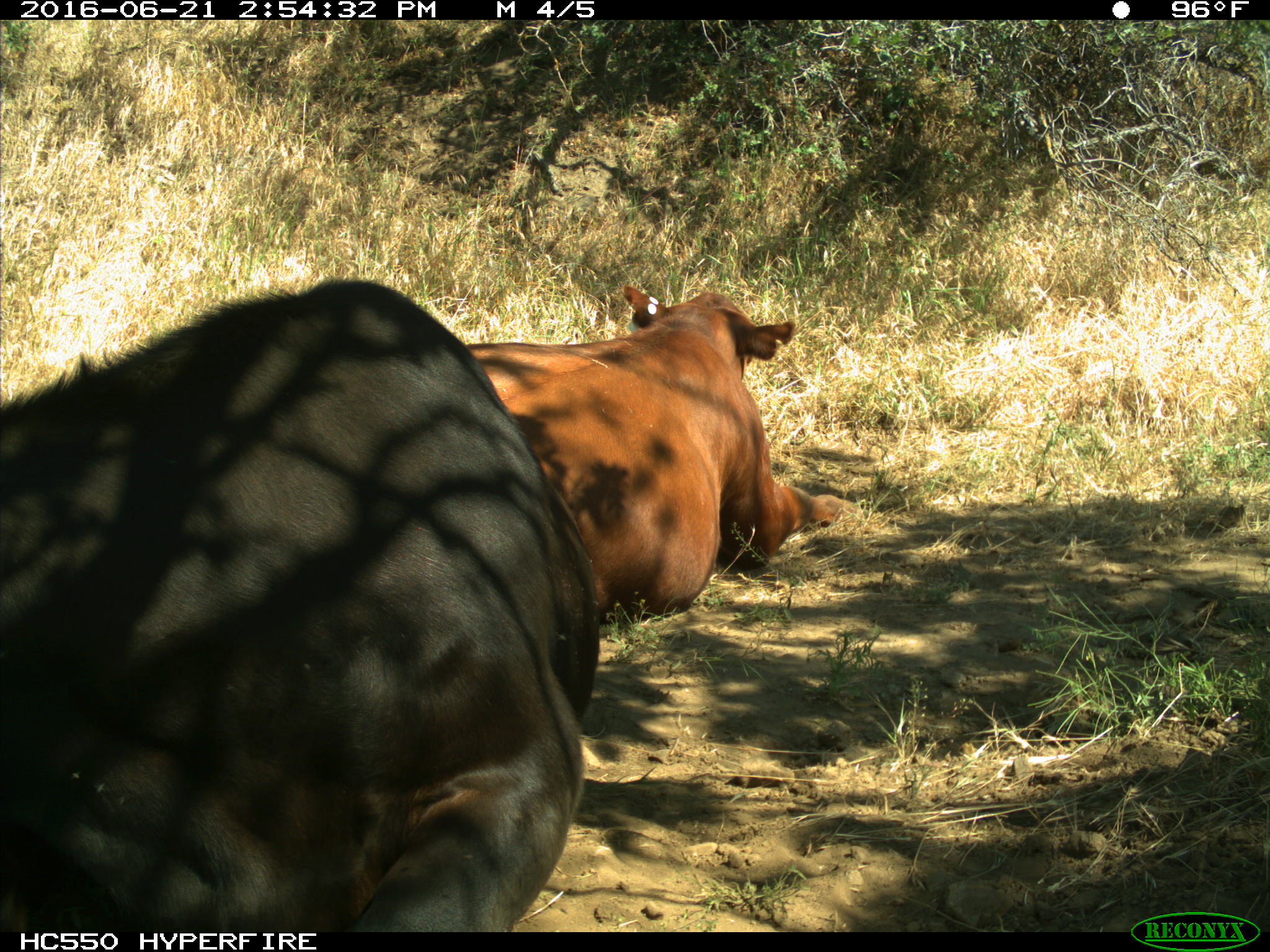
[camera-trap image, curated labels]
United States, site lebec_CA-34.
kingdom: Animalia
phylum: Chordata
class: Mammalia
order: Artiodactyla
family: Bovidae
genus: Bos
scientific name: Bos taurus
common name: domestic cow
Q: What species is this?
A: Bos taurus (domestic cow).